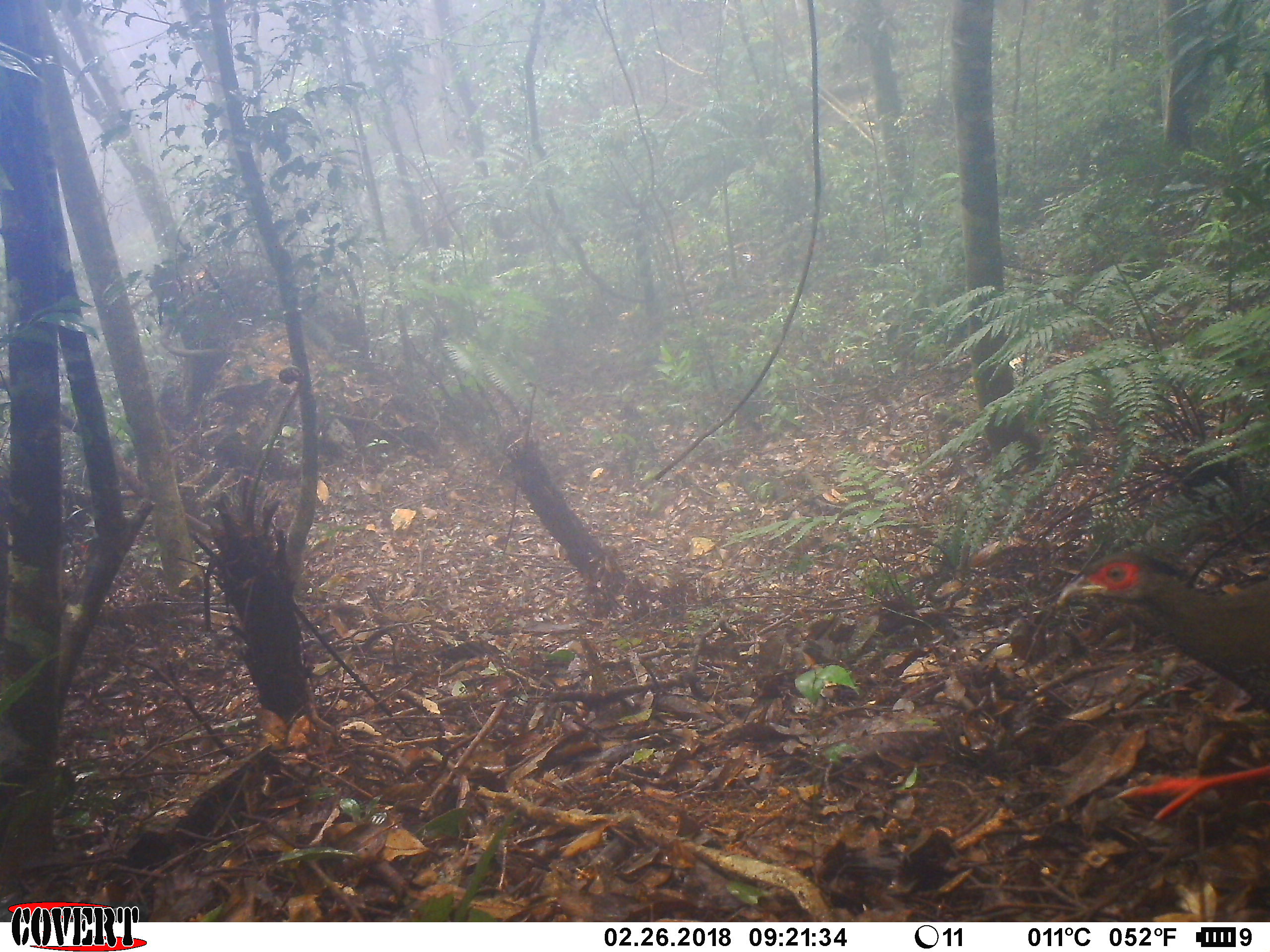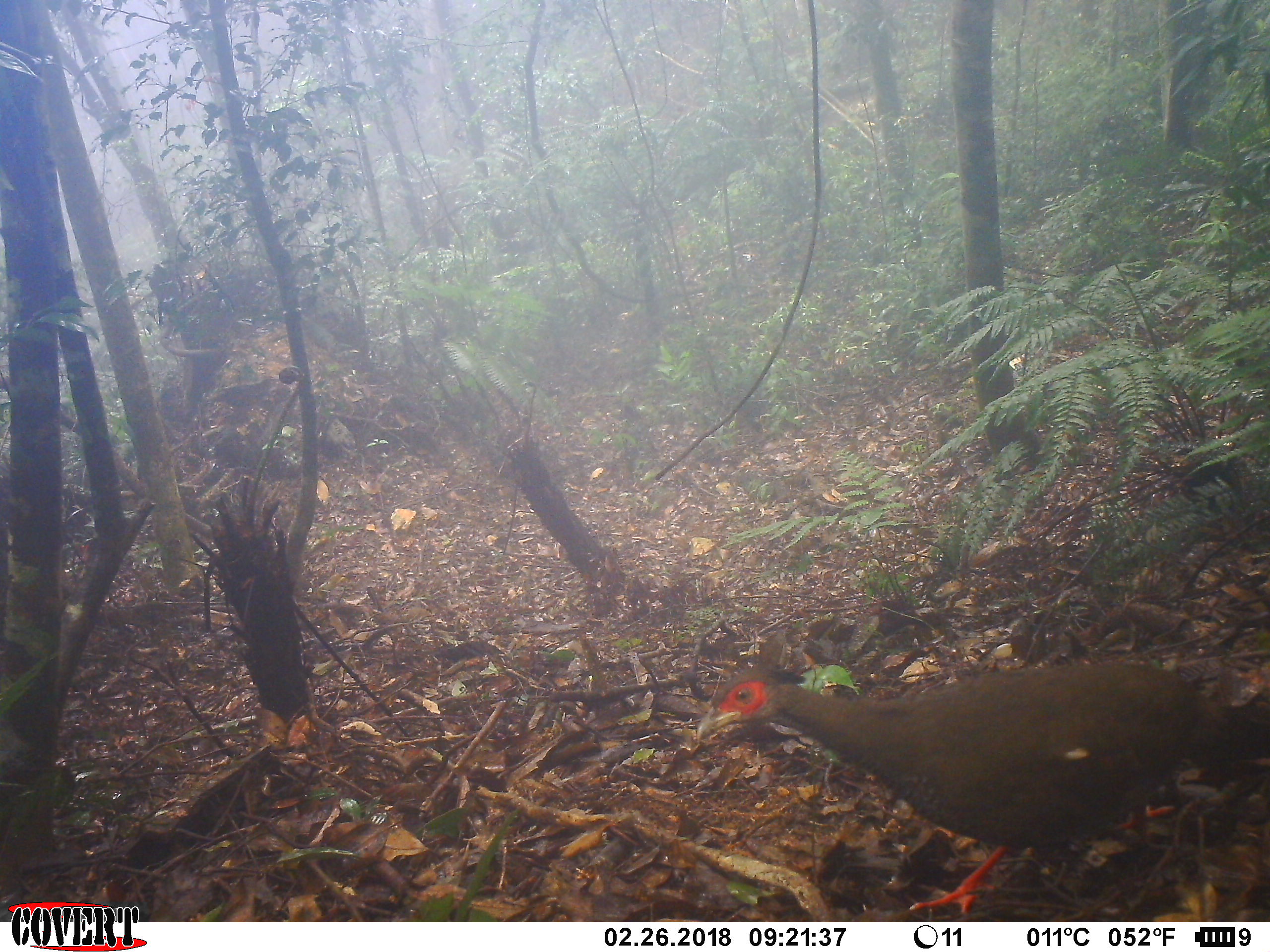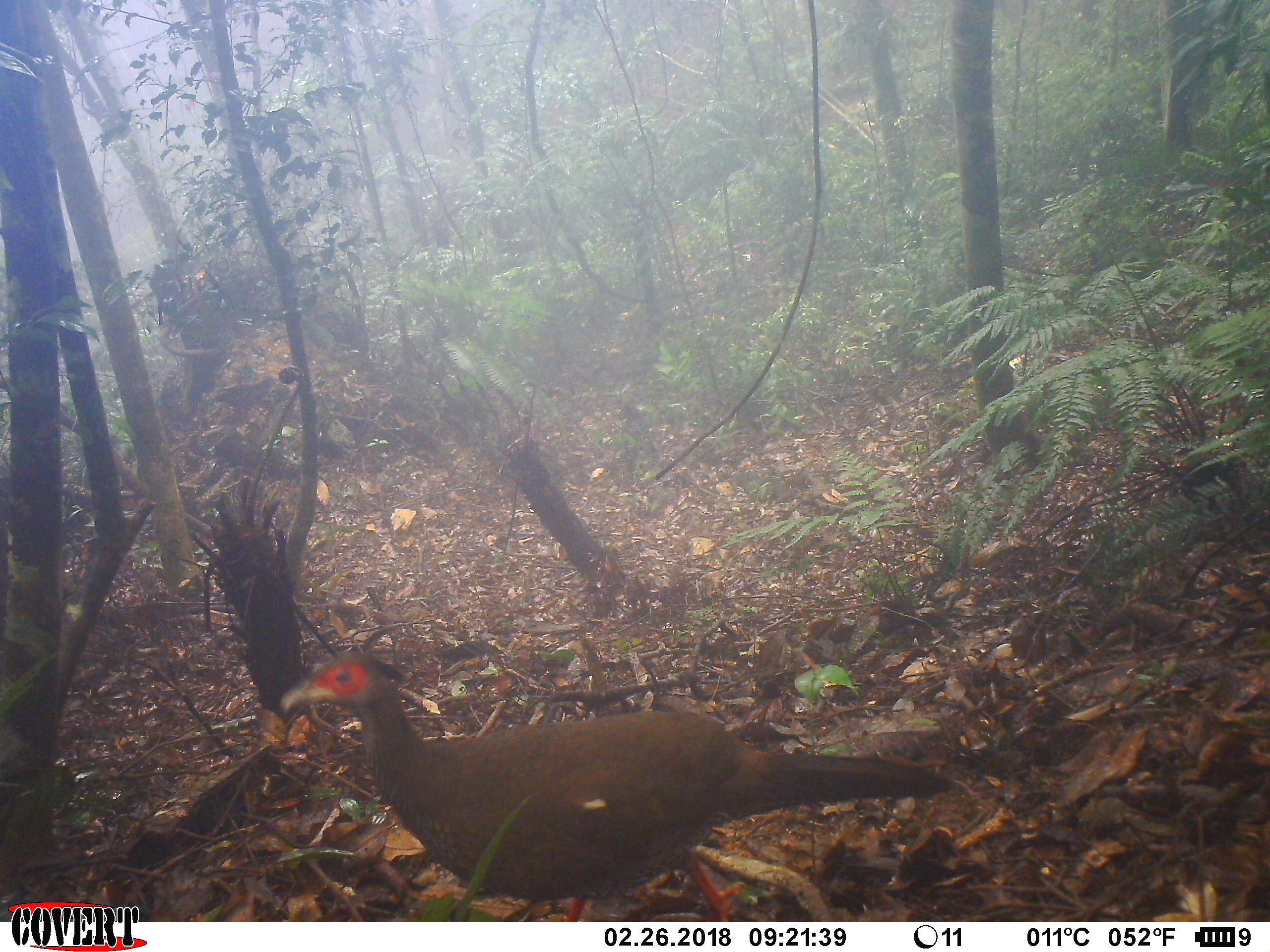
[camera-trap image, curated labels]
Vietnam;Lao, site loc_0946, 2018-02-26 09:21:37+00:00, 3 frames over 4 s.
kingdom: Animalia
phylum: Chordata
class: Aves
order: Galliformes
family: Phasianidae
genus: Lophura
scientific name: Lophura nycthemera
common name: silver pheasant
Silver pheasant (Lophura nycthemera). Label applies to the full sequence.